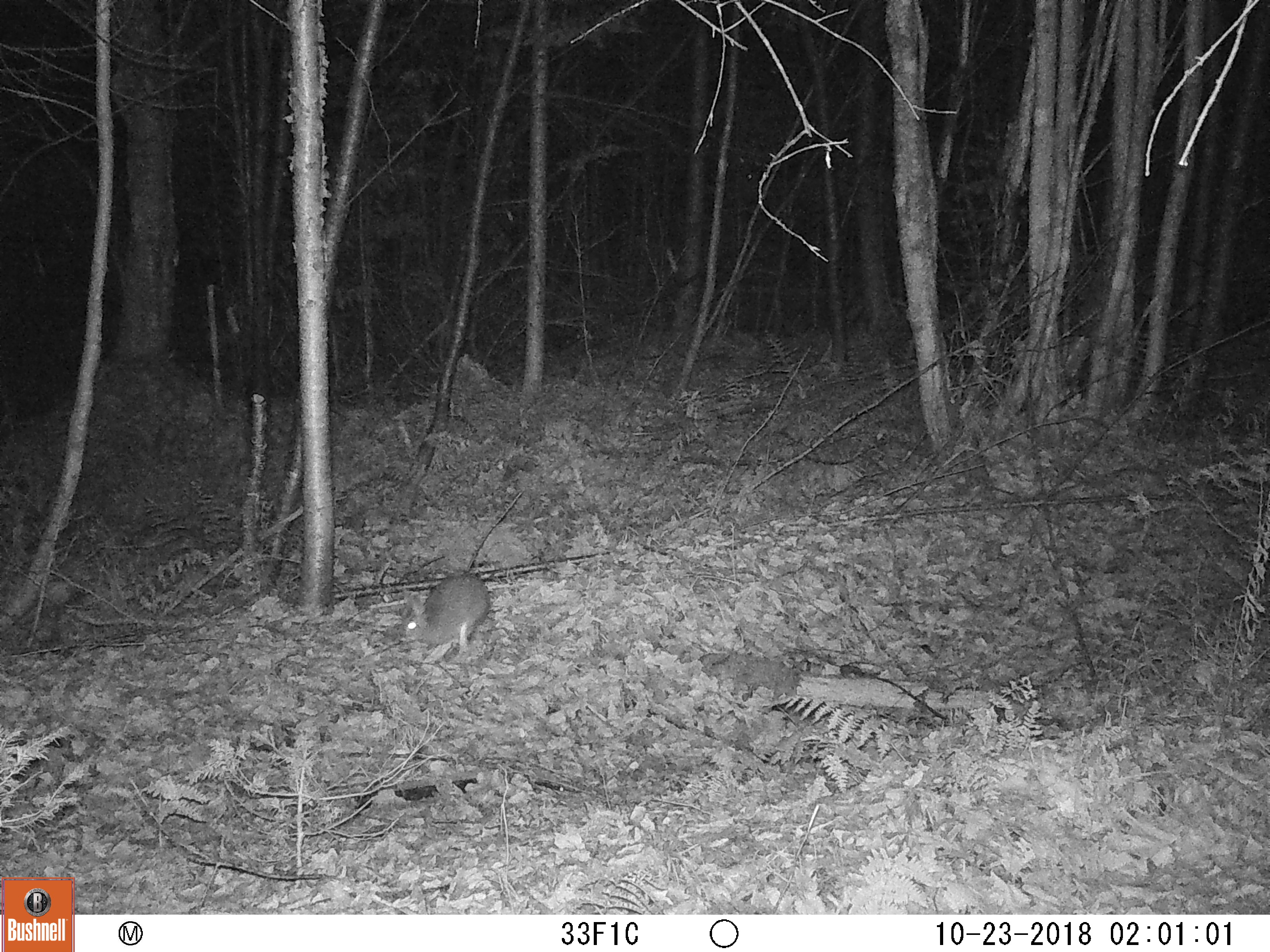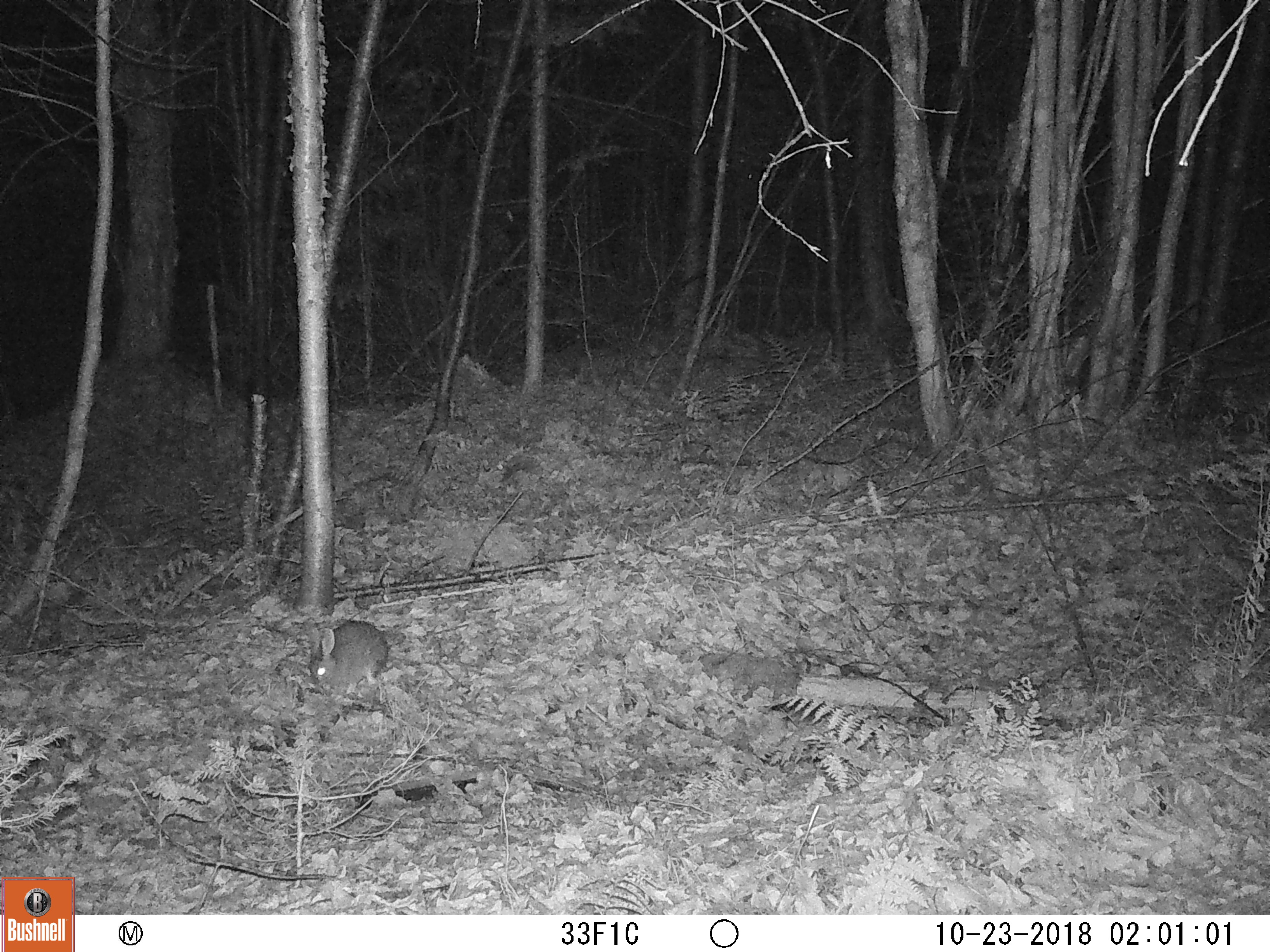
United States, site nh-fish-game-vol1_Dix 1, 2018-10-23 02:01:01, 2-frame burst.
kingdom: Animalia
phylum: Chordata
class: Mammalia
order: Lagomorpha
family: Leporidae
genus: Lepus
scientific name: Lepus americanus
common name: snowshoe hare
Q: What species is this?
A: Snowshoe hare (Lepus americanus).